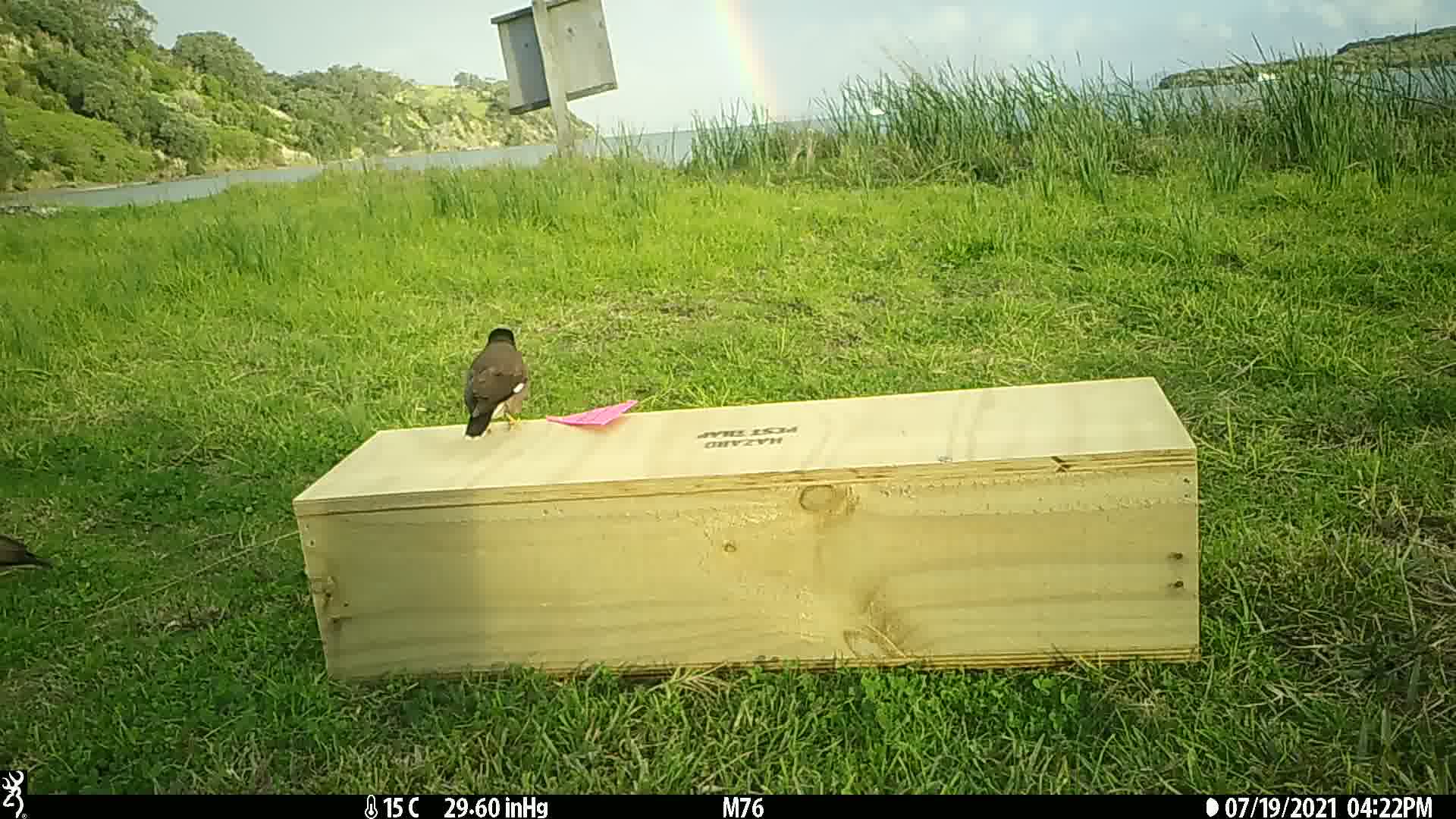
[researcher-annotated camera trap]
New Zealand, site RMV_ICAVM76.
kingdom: Animalia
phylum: Chordata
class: Aves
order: Passeriformes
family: Sturnidae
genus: Acridotheres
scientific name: Acridotheres tristis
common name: common myna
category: myna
Myna (common myna) (Acridotheres tristis).